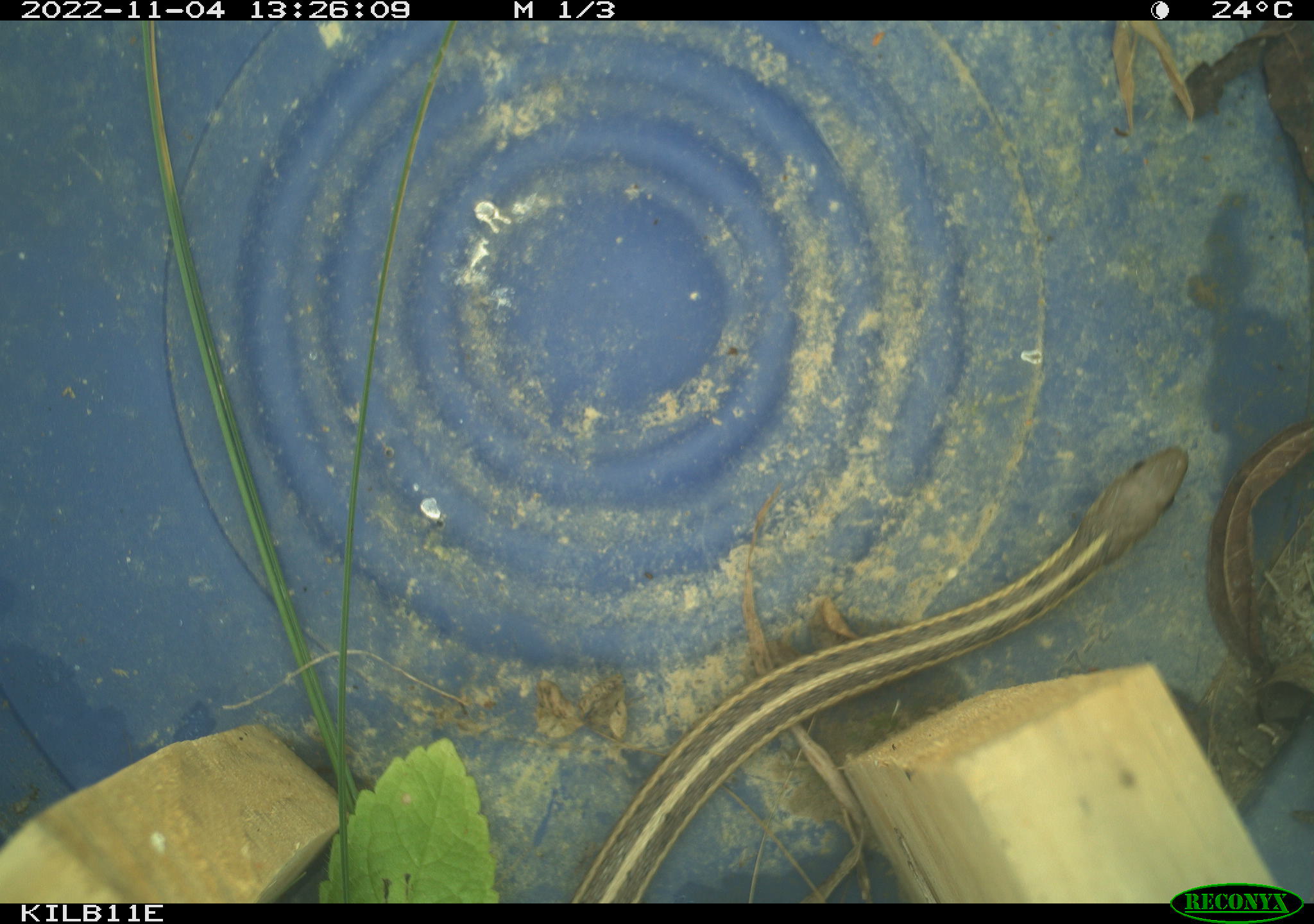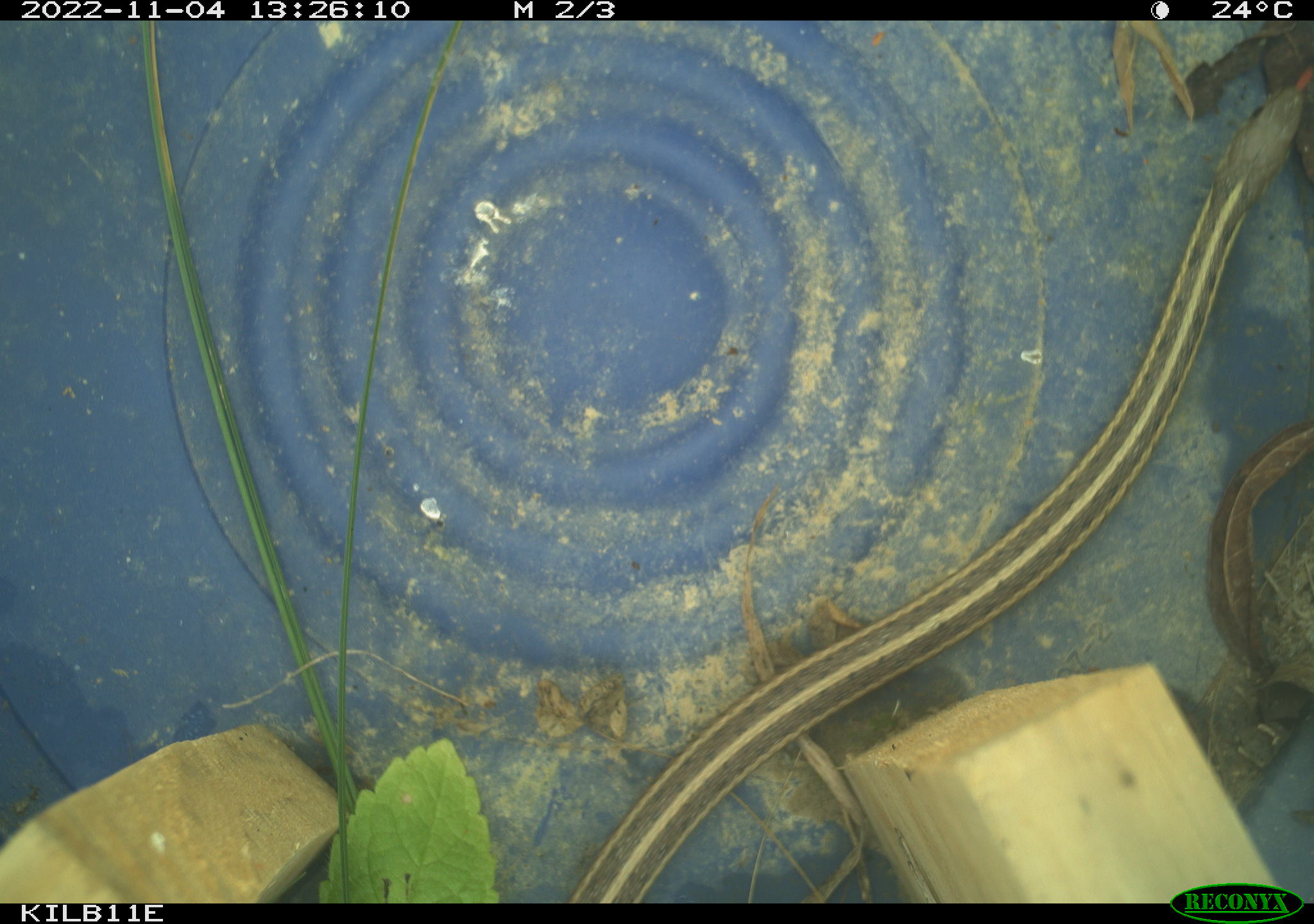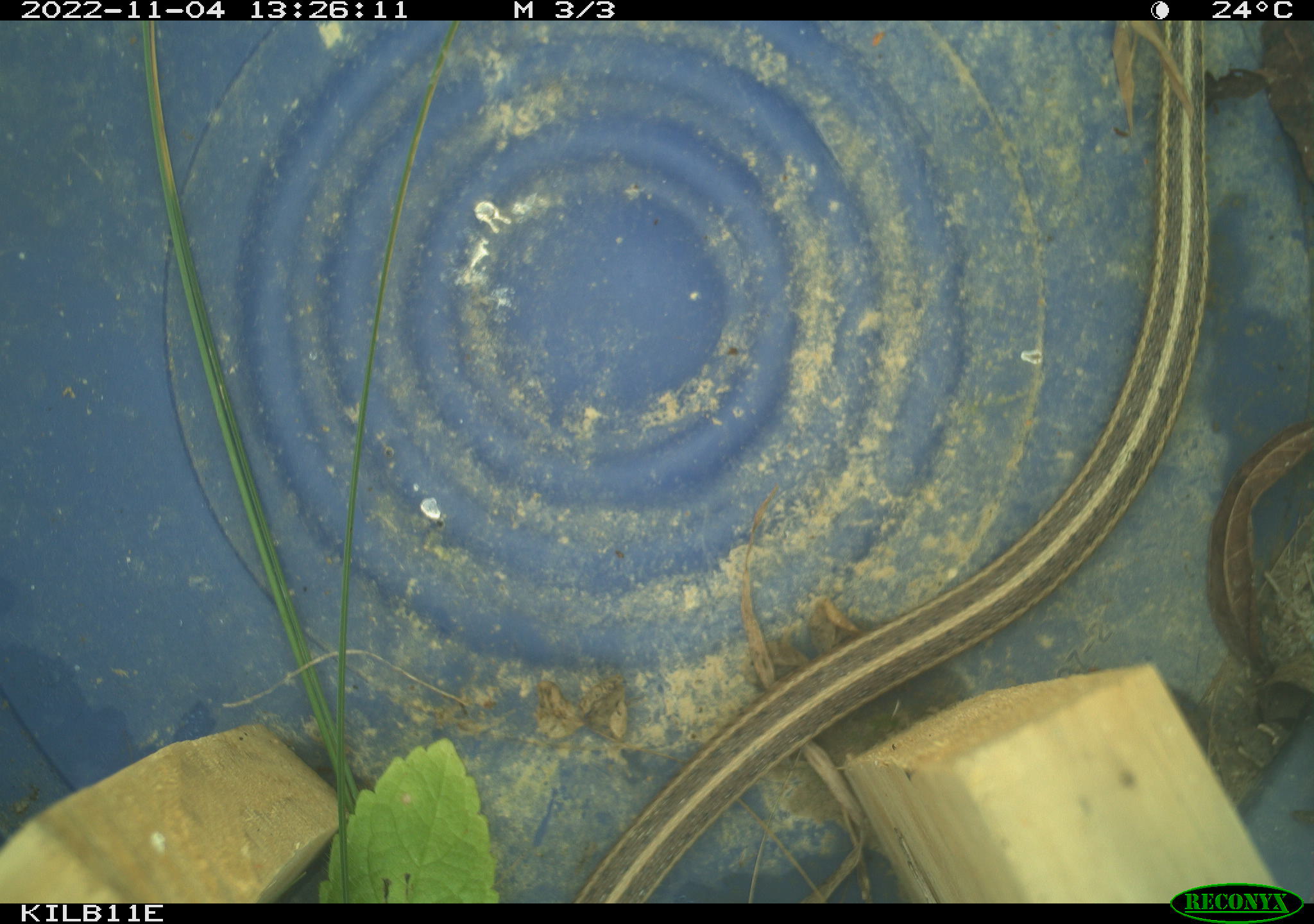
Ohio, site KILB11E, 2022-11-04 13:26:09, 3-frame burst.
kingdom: Animalia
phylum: Chordata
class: Reptilia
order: Squamata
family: Colubridae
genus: Thamnophis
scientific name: Thamnophis sirtalis sirtalis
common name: eastern gartersnake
Eastern gartersnake (Thamnophis sirtalis sirtalis).